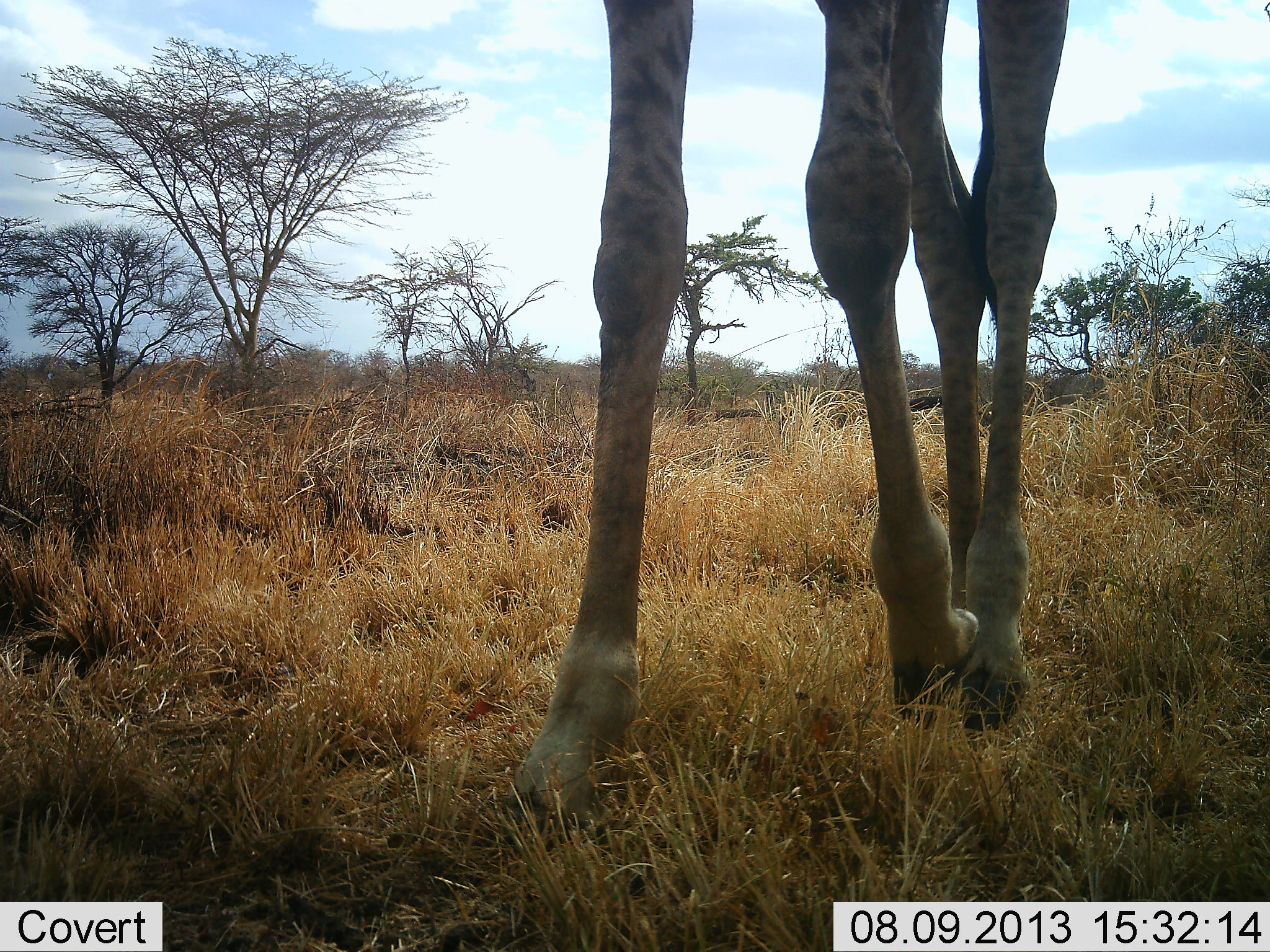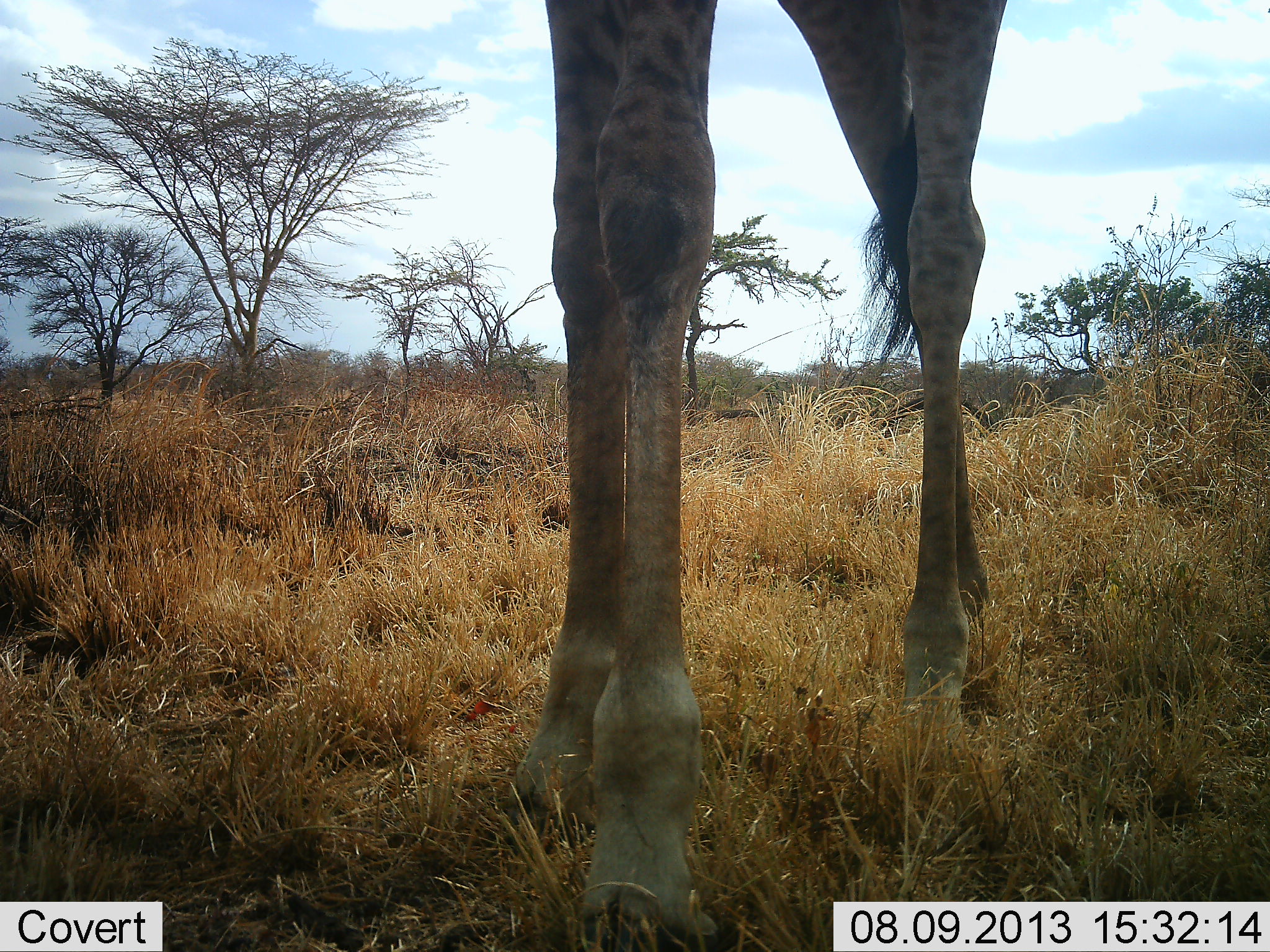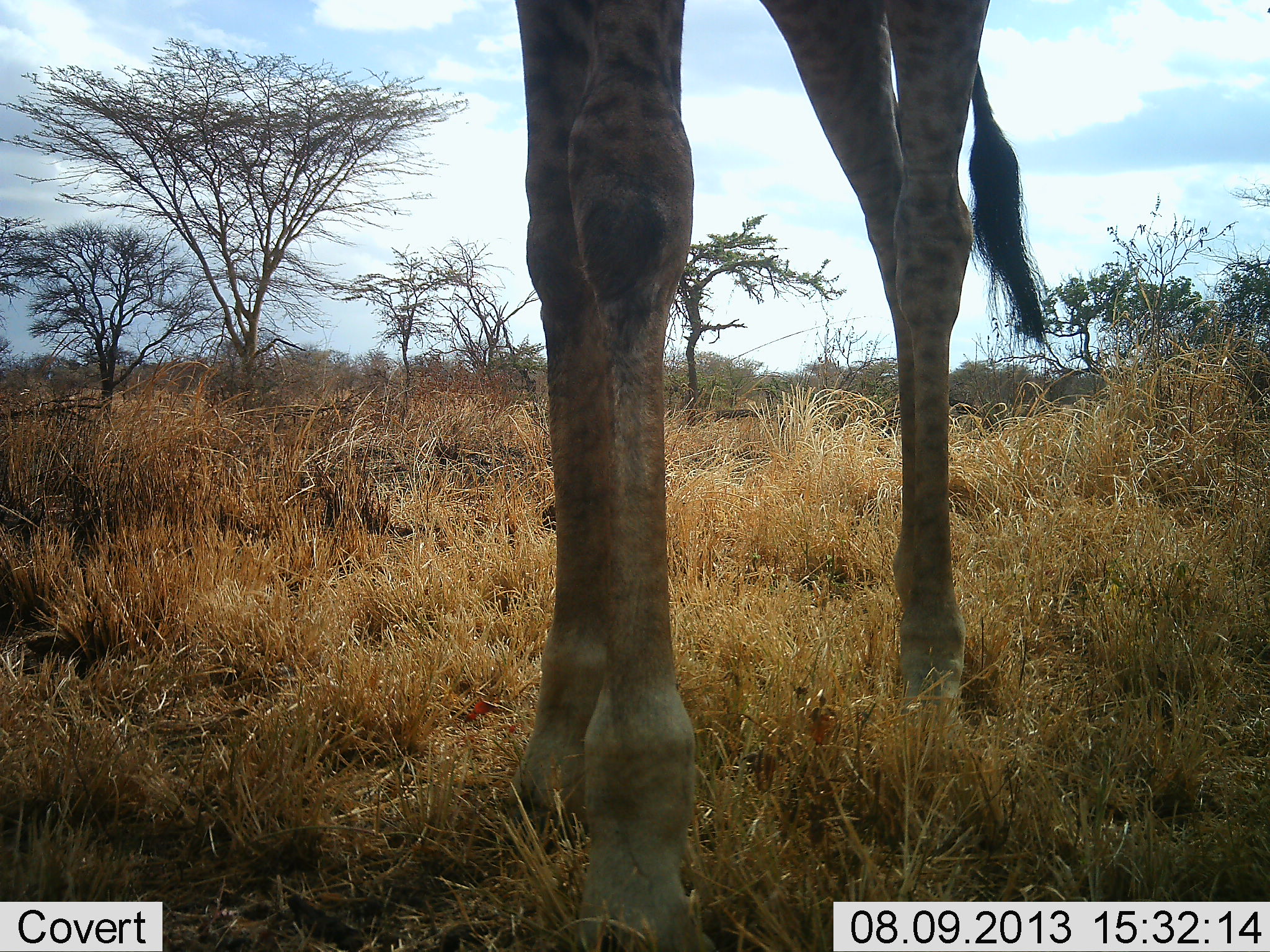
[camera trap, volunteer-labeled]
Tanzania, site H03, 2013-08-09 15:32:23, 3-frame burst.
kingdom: Animalia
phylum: Chordata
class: Mammalia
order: Artiodactyla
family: Giraffidae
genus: Giraffa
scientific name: Giraffa camelopardalis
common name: giraffe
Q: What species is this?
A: Giraffe (Giraffa camelopardalis).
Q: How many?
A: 1.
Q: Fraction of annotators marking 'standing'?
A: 22%.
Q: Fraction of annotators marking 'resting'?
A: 0%.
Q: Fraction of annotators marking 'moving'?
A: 78%.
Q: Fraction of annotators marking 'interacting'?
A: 0%.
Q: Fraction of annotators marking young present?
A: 0%.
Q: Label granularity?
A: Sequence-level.